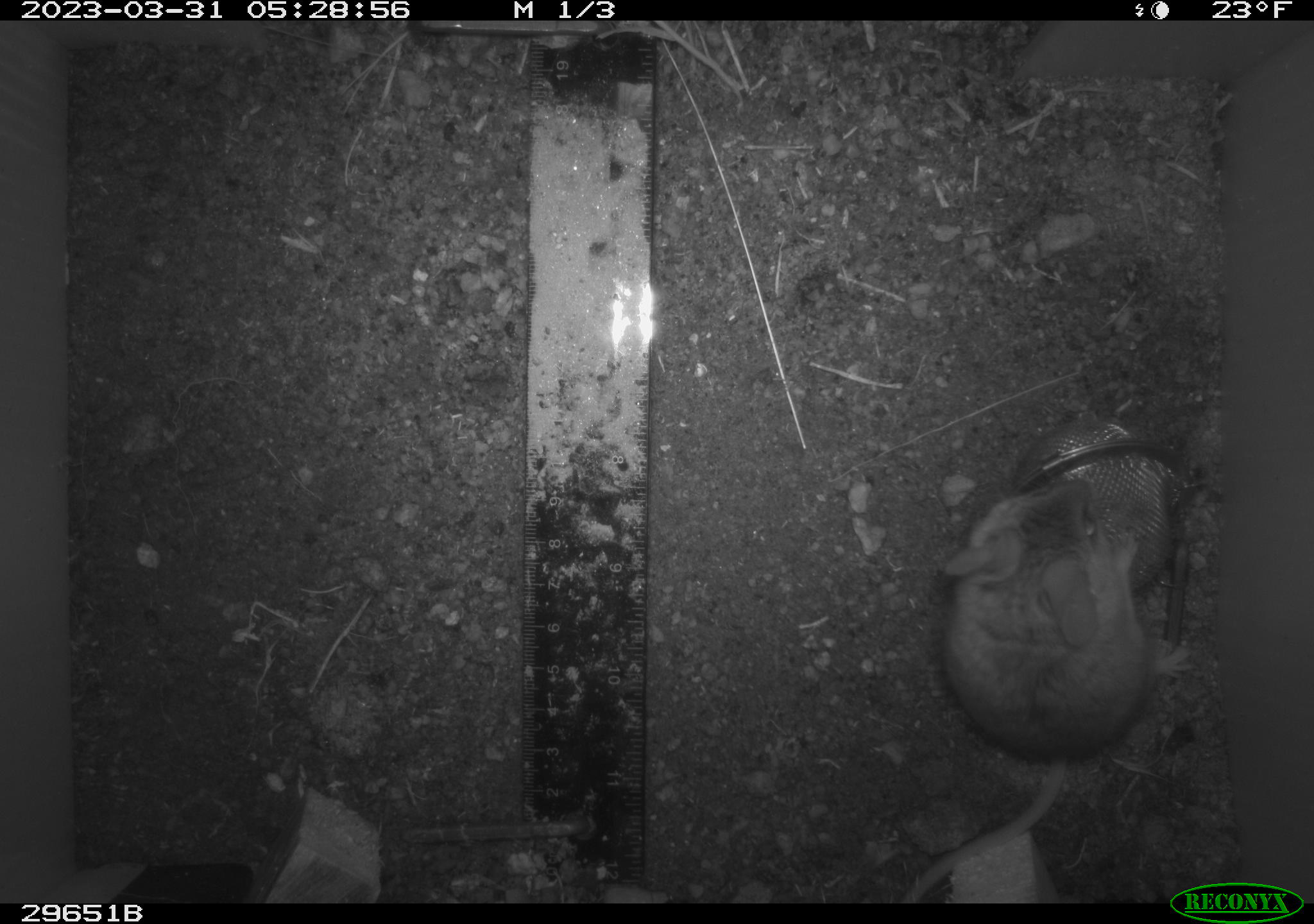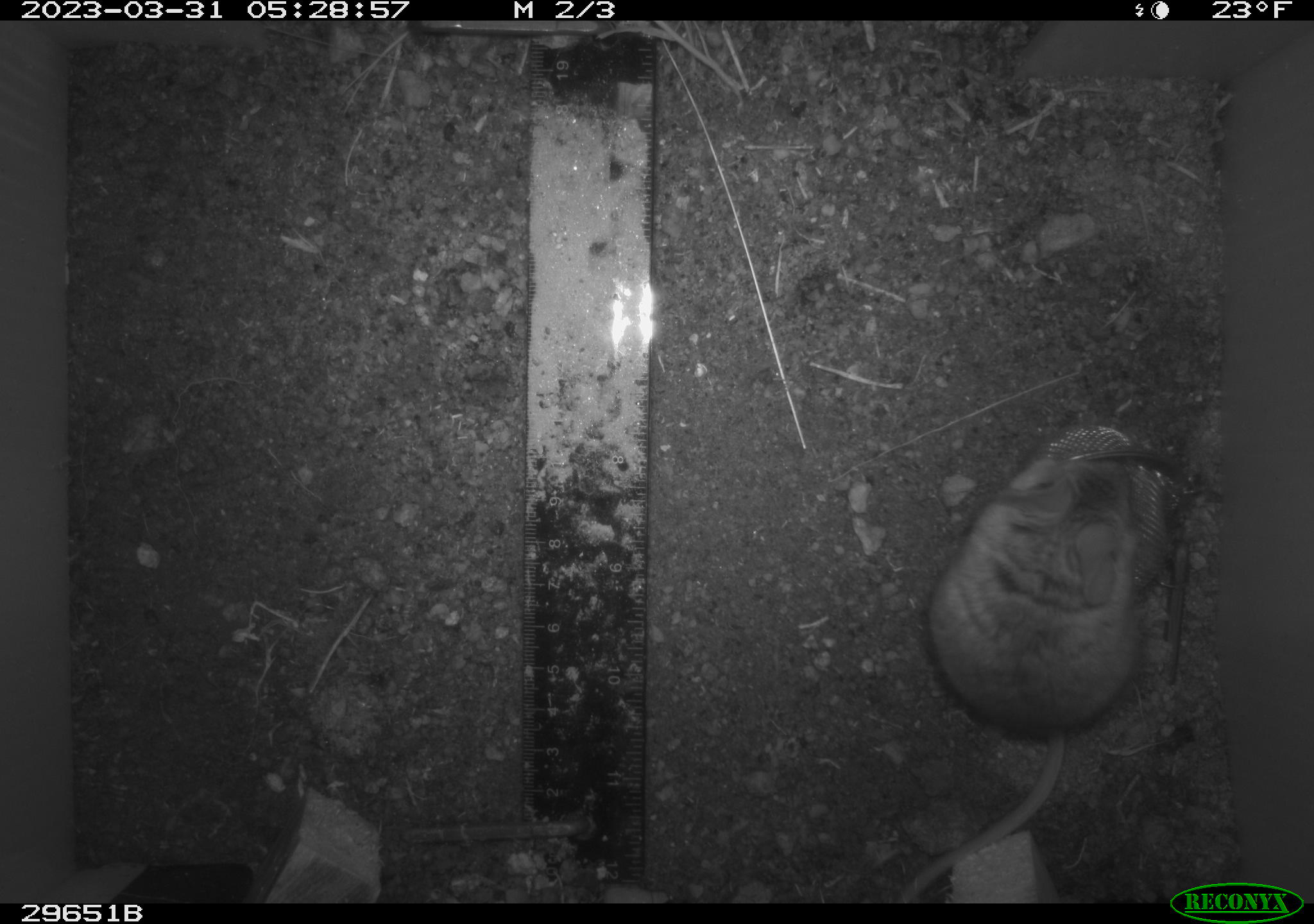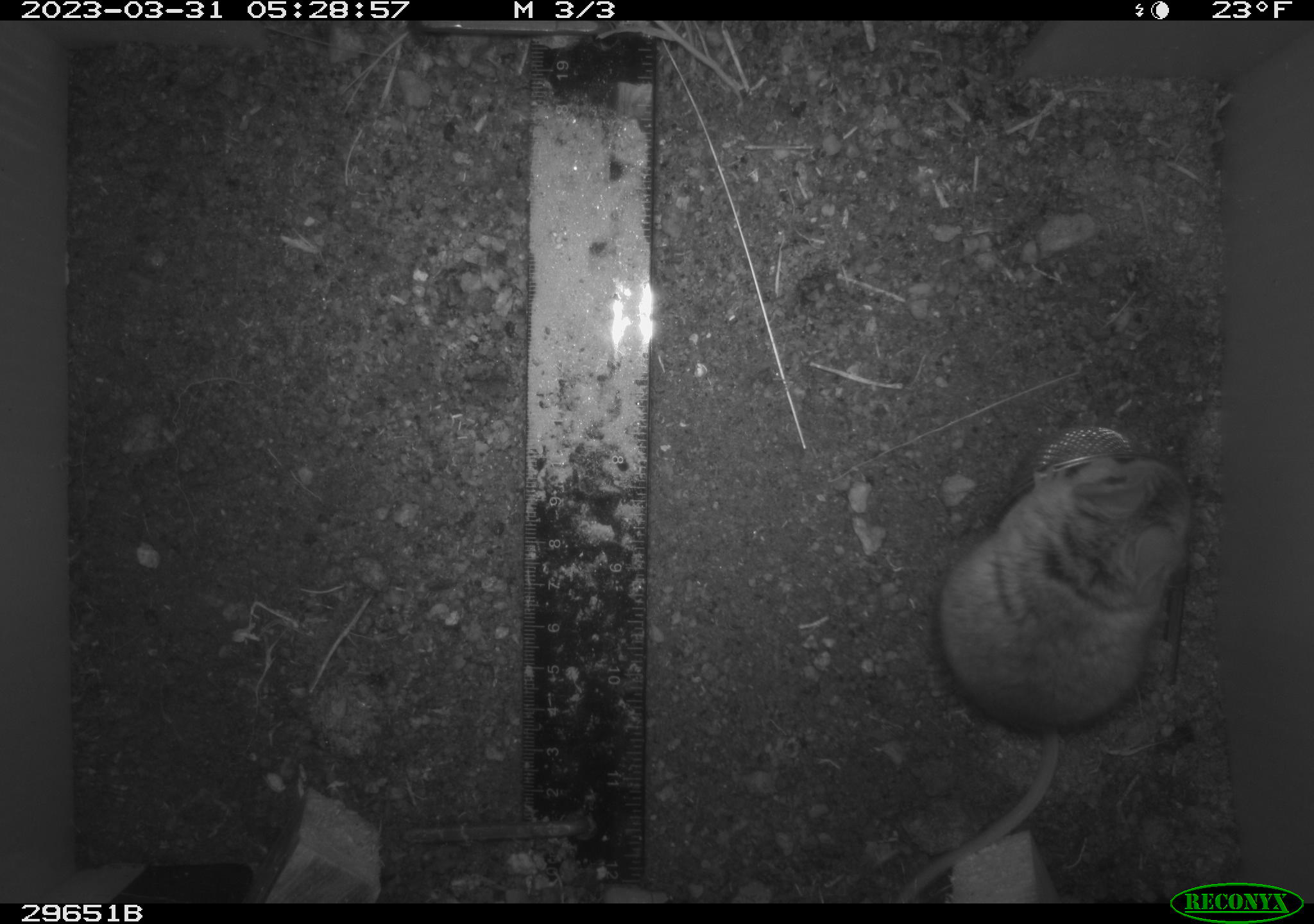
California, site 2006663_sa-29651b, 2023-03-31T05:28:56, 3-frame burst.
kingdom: Animalia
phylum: Chordata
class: Mammalia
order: Rodentia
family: Cricetidae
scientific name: Arvicolinae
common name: voles, lemmings, and muskrats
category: arvicolinae subfamily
Arvicolinae subfamily (voles, lemmings, and muskrats) (Arvicolinae).